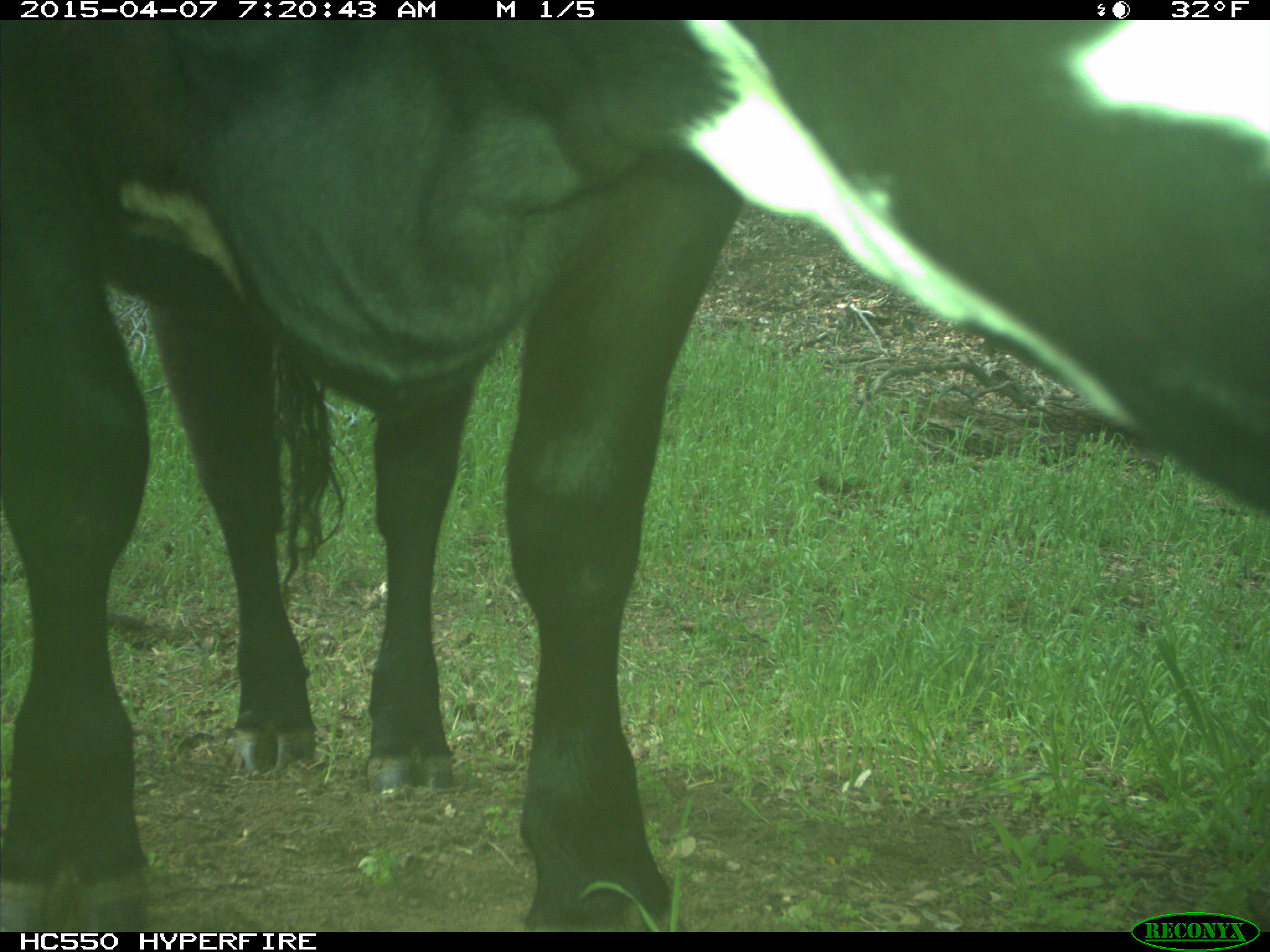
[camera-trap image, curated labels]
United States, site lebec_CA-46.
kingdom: Animalia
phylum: Chordata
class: Mammalia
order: Artiodactyla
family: Bovidae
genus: Bos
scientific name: Bos taurus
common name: domestic cow